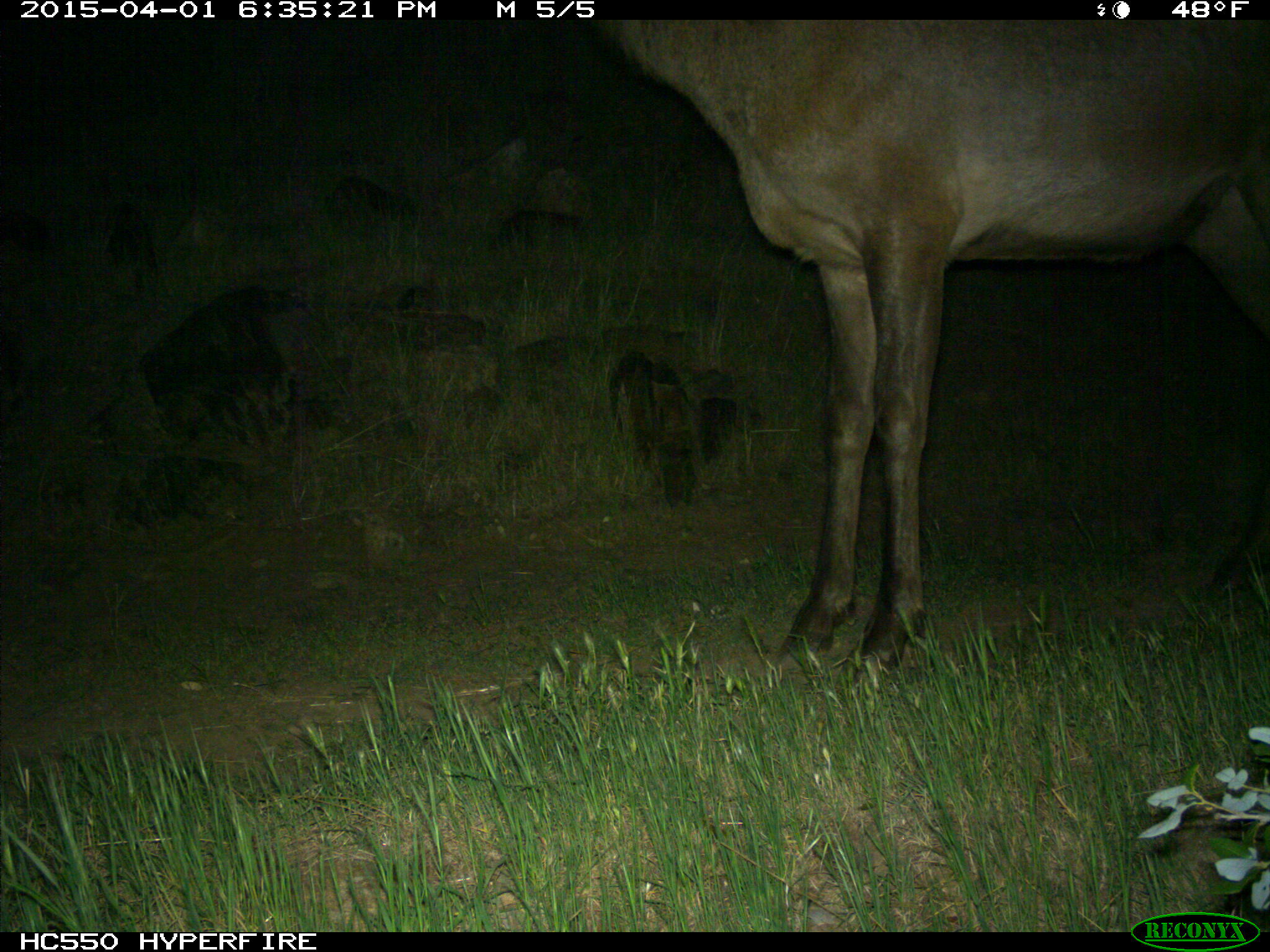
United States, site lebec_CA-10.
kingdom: Animalia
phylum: Chordata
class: Mammalia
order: Artiodactyla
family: Cervidae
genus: Cervus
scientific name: Cervus canadensis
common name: elk